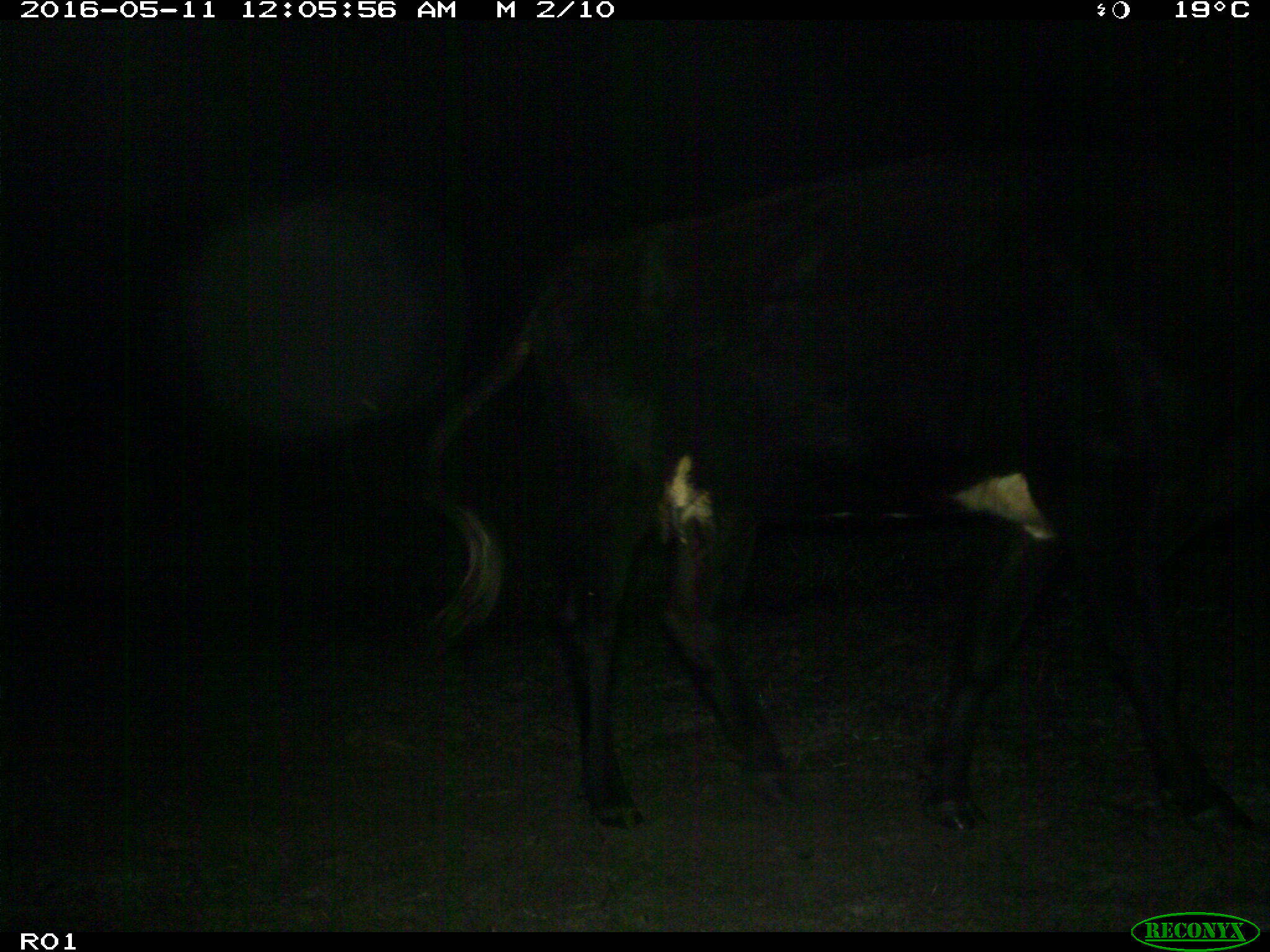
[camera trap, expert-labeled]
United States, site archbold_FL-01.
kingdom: Animalia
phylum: Chordata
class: Mammalia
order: Artiodactyla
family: Bovidae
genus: Bos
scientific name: Bos taurus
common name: domestic cow